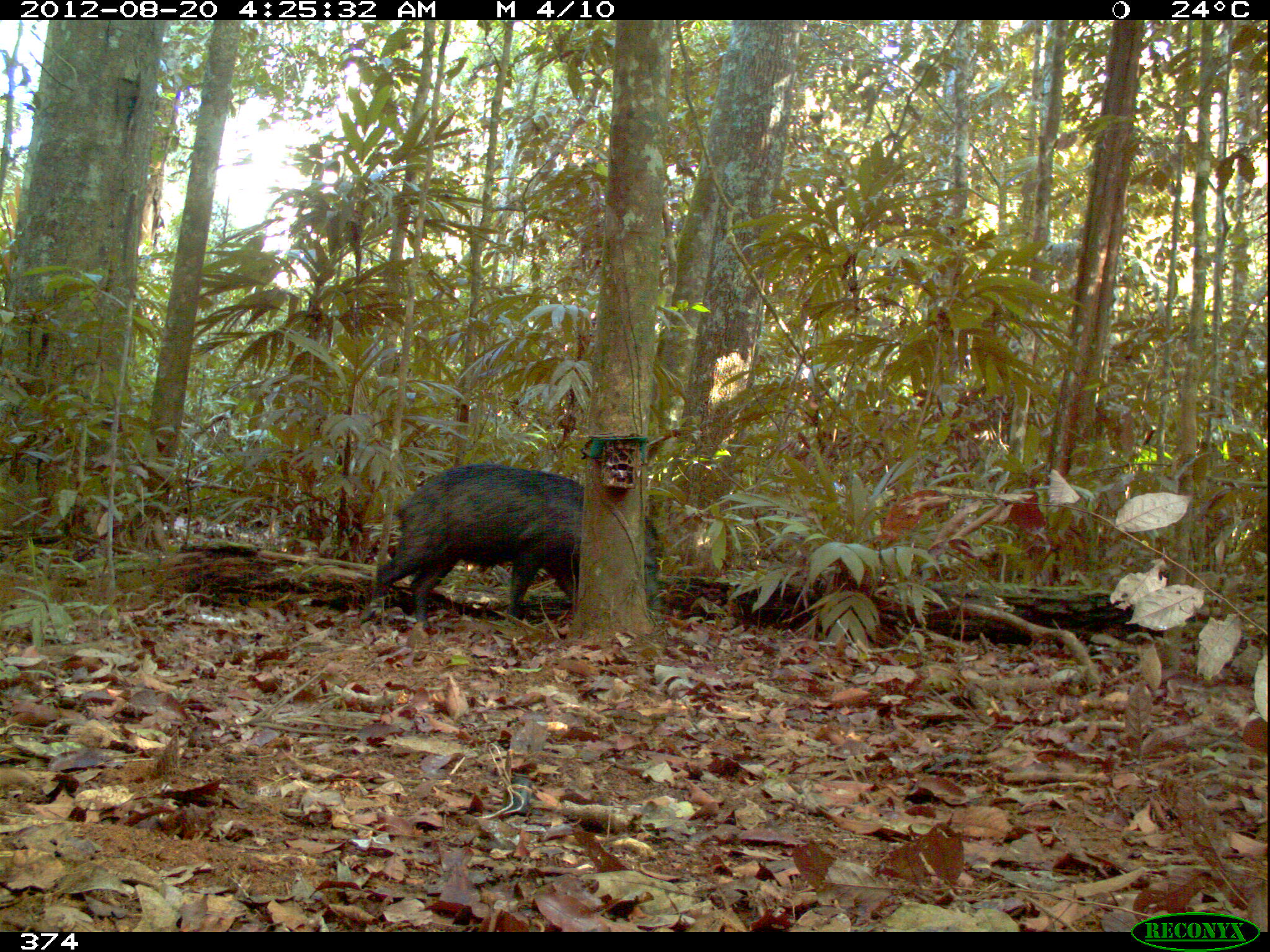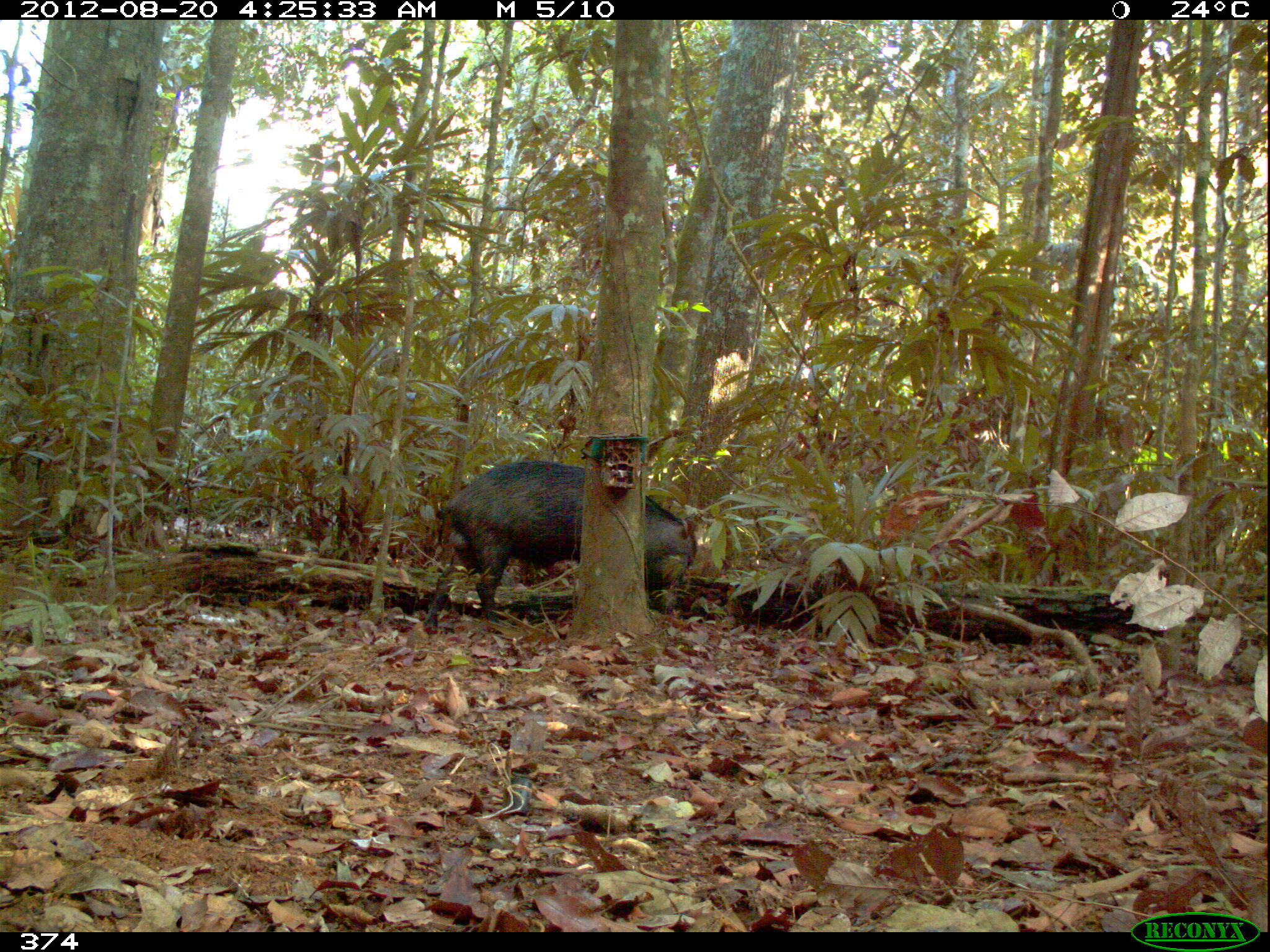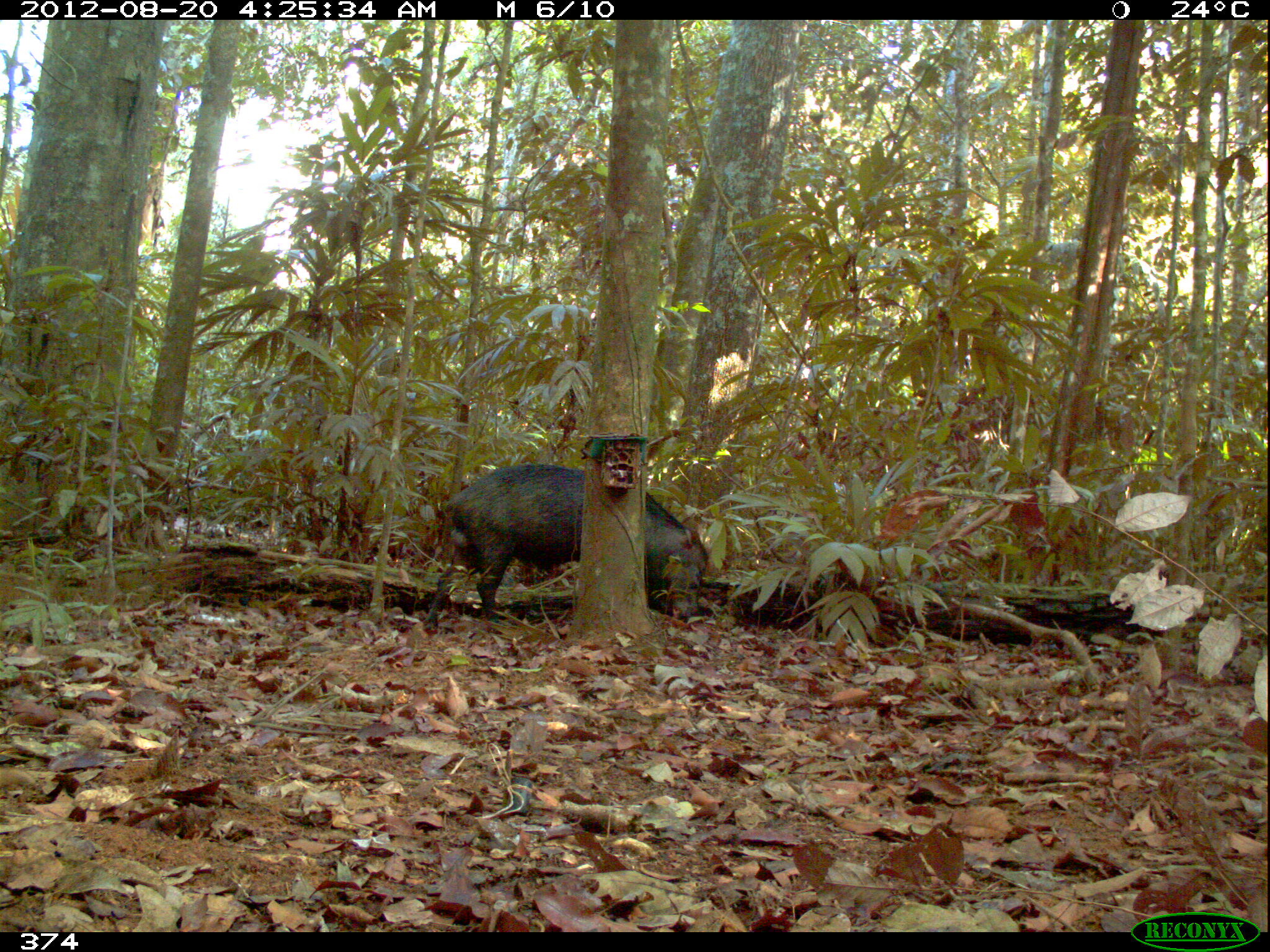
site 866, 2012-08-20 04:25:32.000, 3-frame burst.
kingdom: Animalia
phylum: Chordata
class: Mammalia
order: Artiodactyla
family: Tayassuidae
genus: Tayassu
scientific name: Tayassu pecari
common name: white-lipped peccary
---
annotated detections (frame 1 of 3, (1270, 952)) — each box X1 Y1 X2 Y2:
tayassu pecari: 367 461 660 630